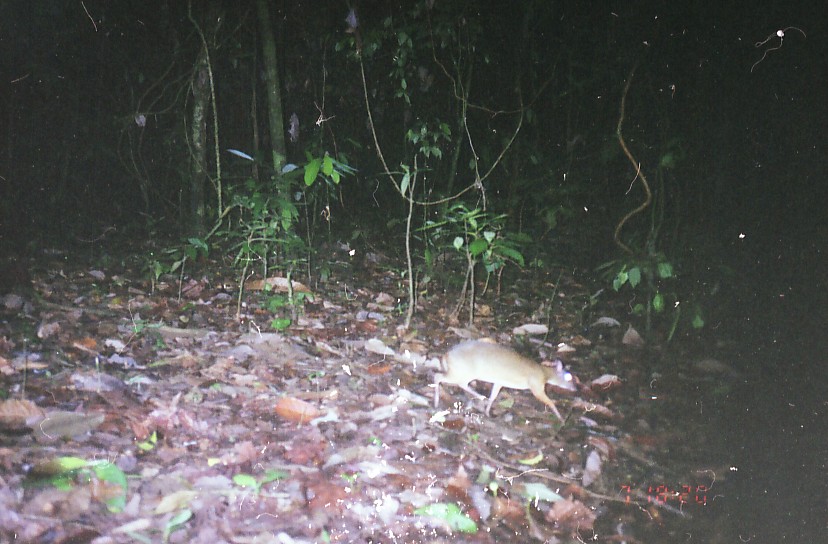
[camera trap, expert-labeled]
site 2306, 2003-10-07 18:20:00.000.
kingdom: Animalia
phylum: Chordata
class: Mammalia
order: Artiodactyla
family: Tragulidae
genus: Tragulus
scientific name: Tragulus napu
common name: greater oriental chevrotain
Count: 1.